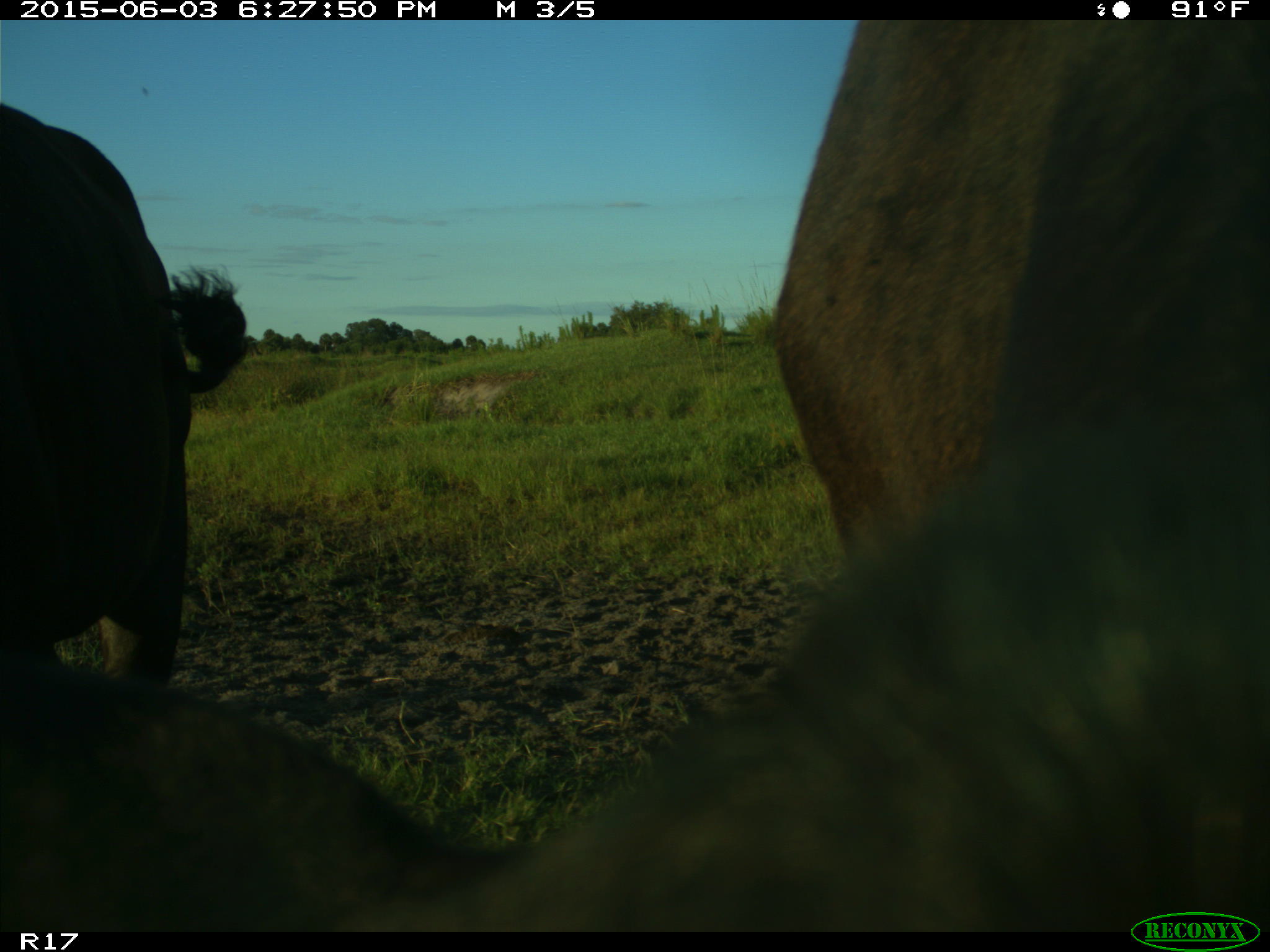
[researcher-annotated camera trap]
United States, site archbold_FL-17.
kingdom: Animalia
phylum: Chordata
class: Mammalia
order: Artiodactyla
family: Bovidae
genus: Bos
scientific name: Bos taurus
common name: domestic cow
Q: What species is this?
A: Bos taurus (domestic cow).